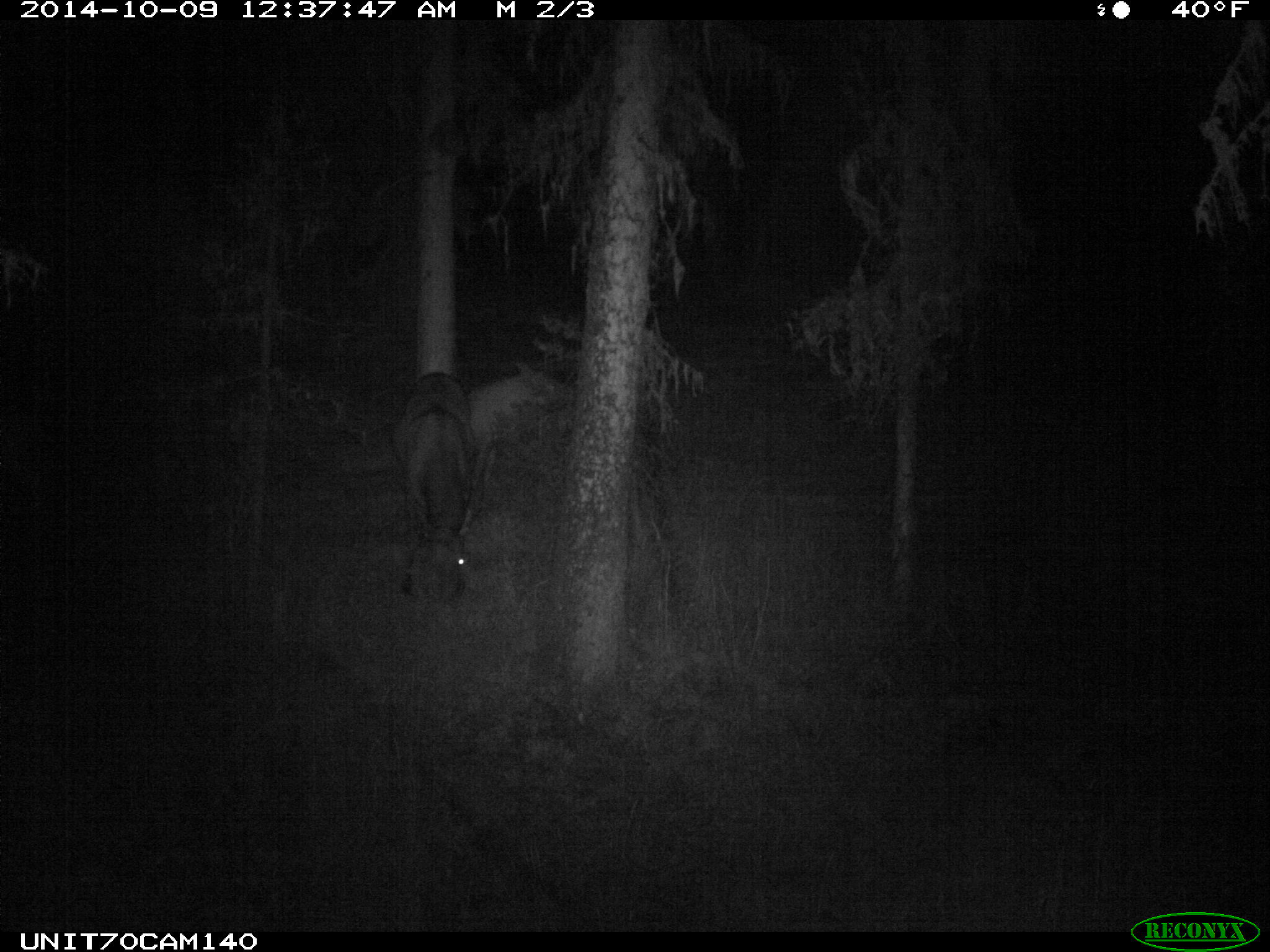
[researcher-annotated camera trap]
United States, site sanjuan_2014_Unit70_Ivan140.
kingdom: Animalia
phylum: Chordata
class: Mammalia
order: Artiodactyla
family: Cervidae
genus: Cervus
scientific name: Cervus elaphus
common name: red deer